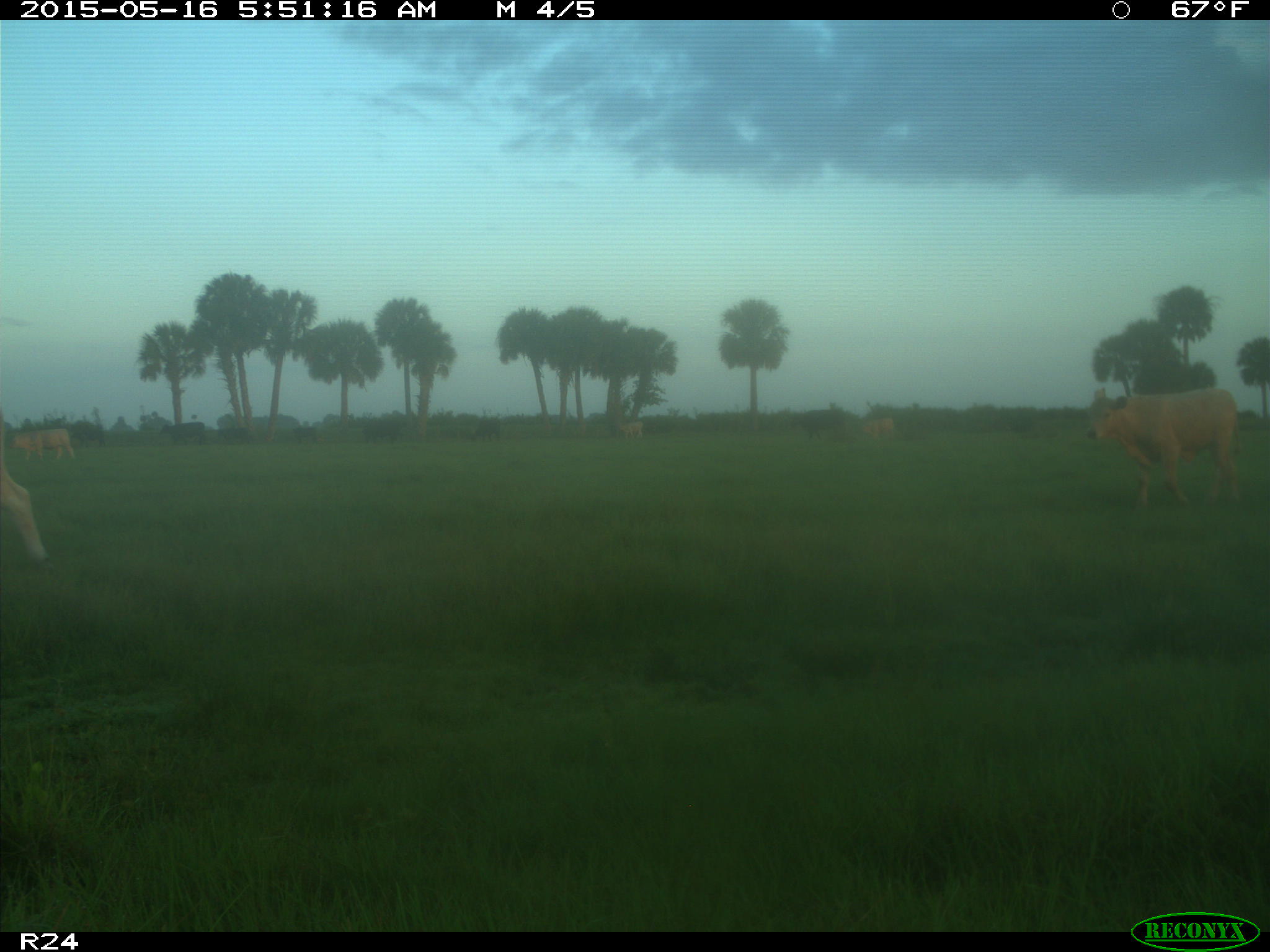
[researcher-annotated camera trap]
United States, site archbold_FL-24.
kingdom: Animalia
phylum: Chordata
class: Mammalia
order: Artiodactyla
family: Bovidae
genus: Bos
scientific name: Bos taurus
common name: domestic cow